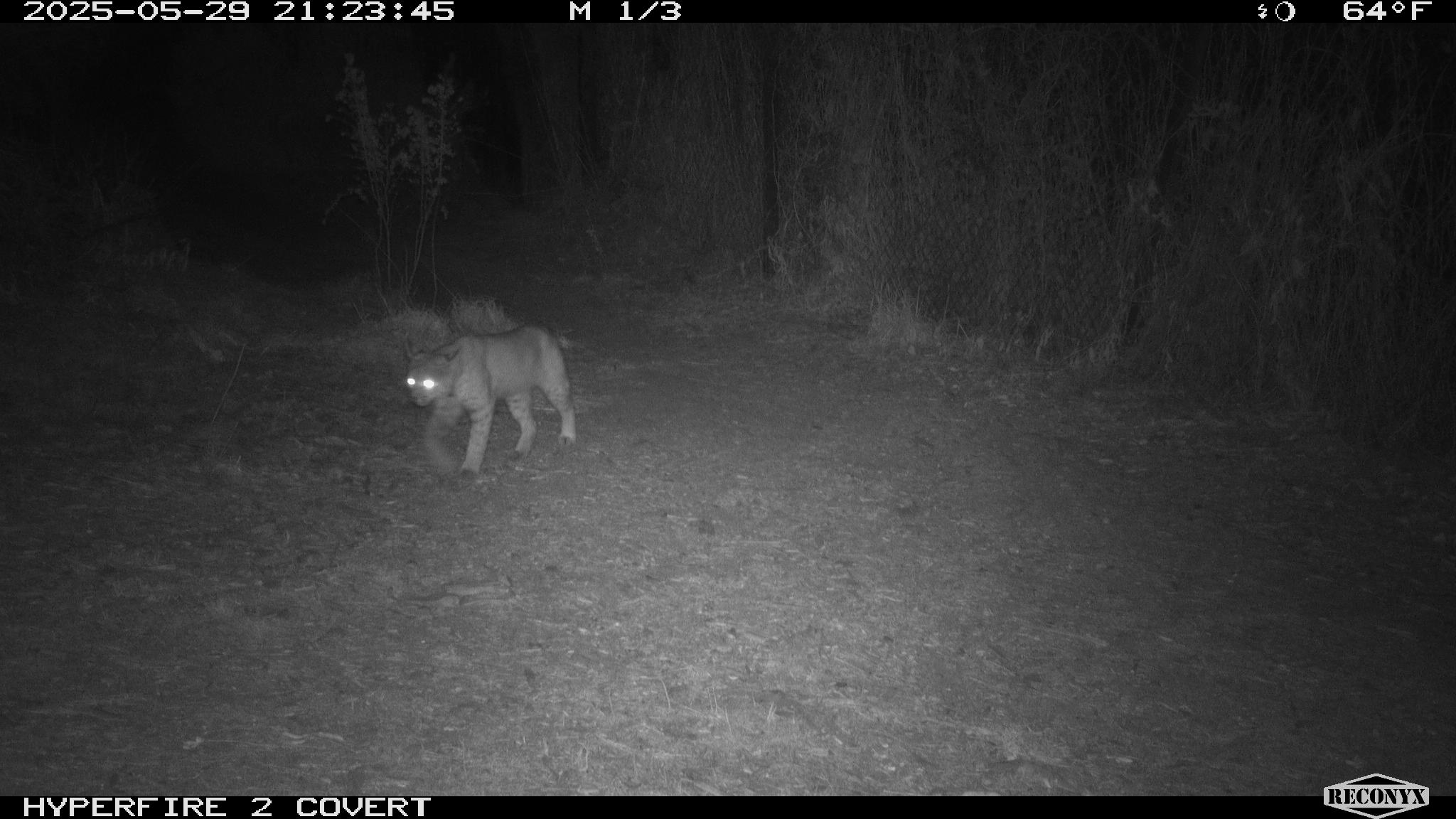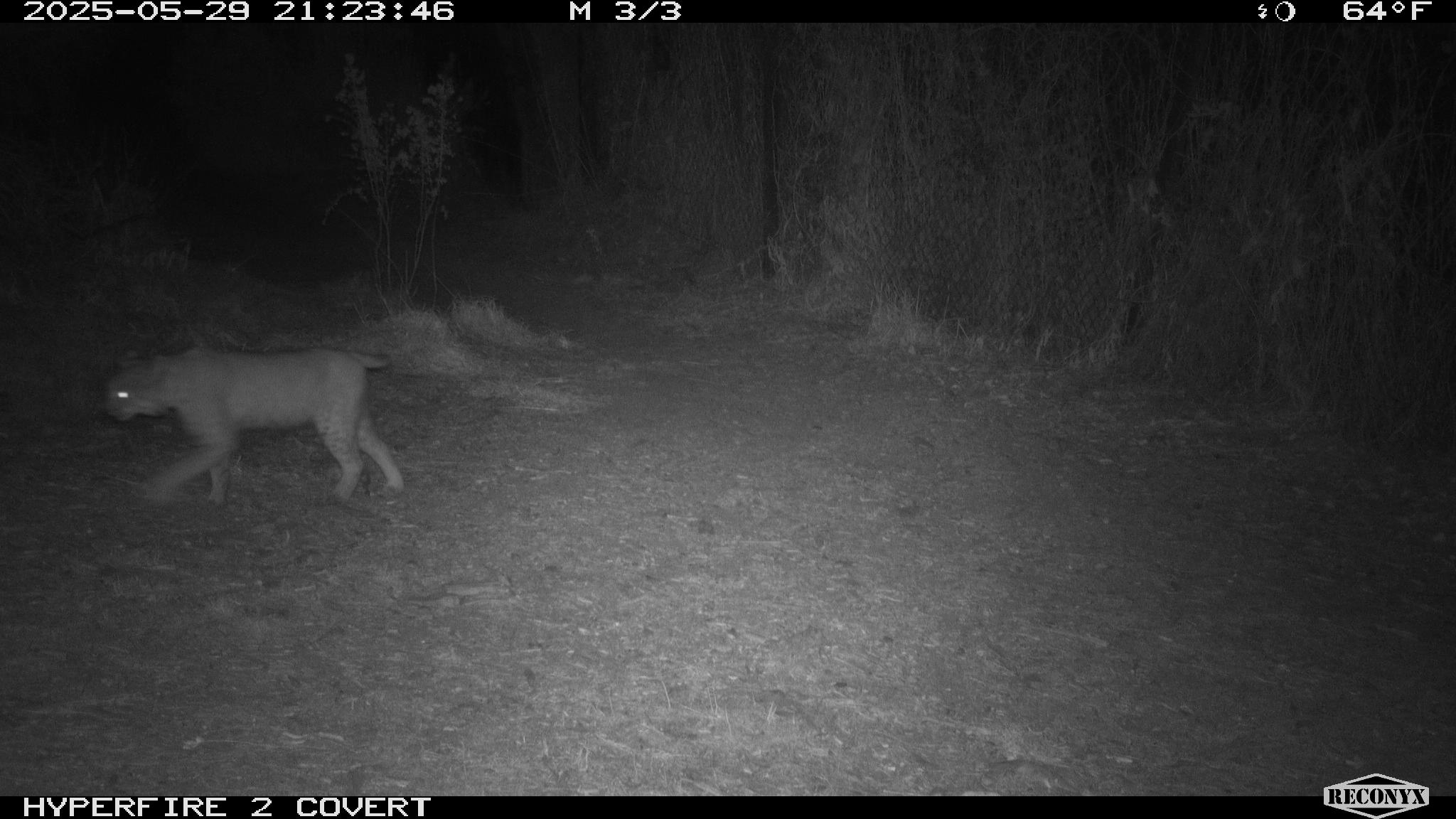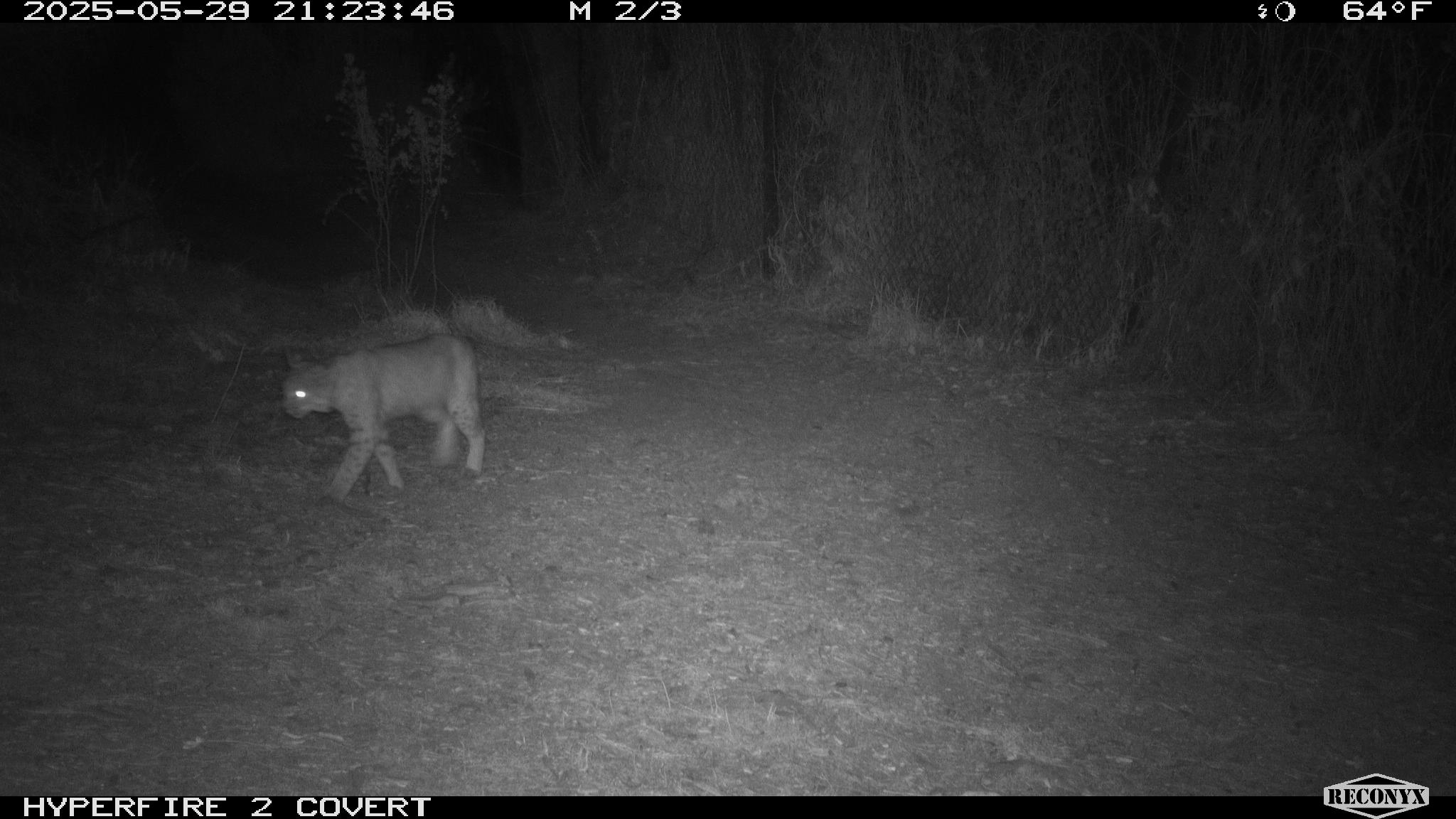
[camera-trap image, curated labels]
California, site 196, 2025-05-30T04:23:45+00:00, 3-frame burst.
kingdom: Animalia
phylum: Chordata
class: Mammalia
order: Carnivora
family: Felidae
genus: Lynx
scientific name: Lynx rufus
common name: bobcat